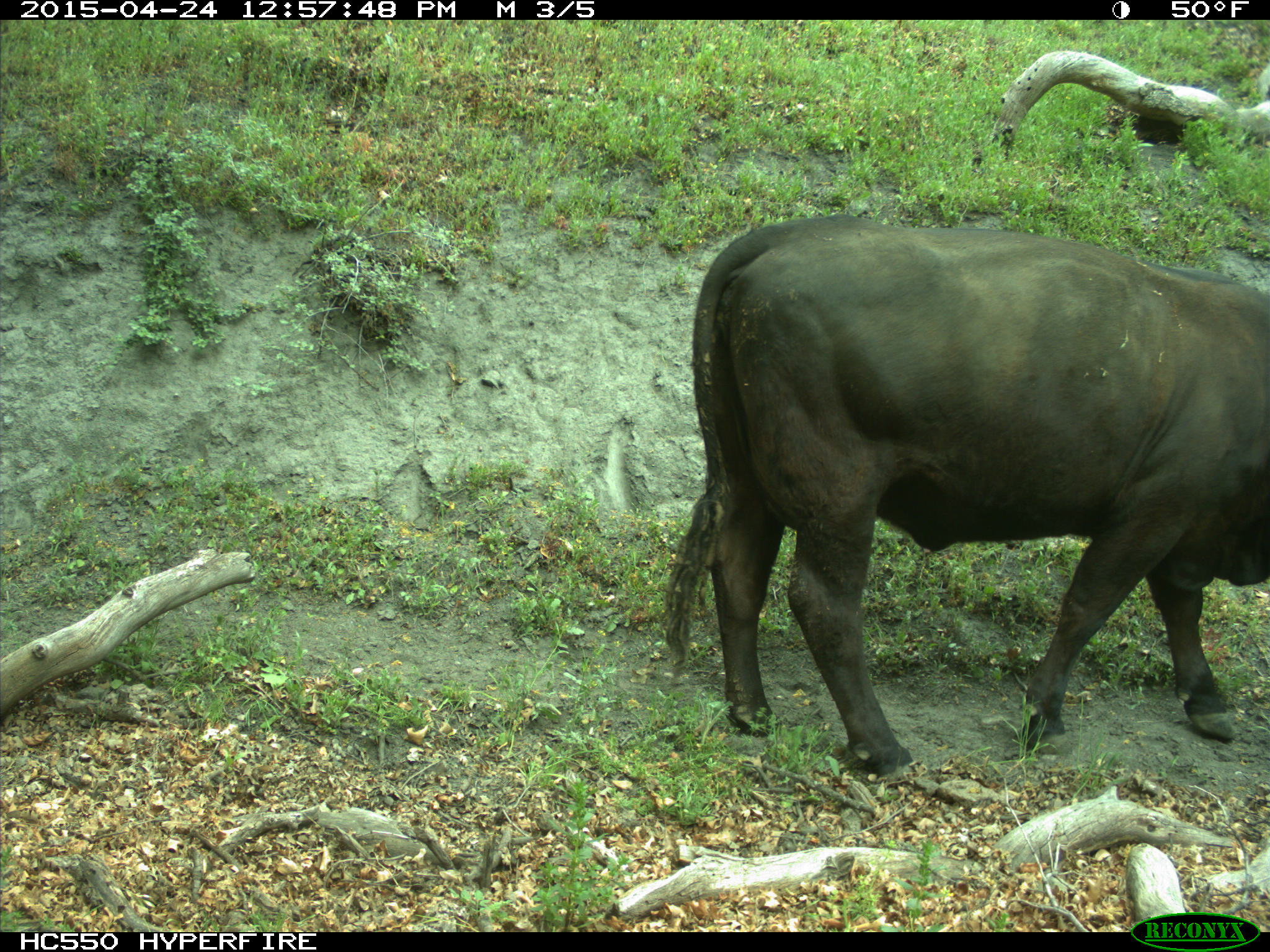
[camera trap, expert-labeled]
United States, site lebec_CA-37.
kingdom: Animalia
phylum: Chordata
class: Mammalia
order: Artiodactyla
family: Bovidae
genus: Bos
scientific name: Bos taurus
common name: domestic cow